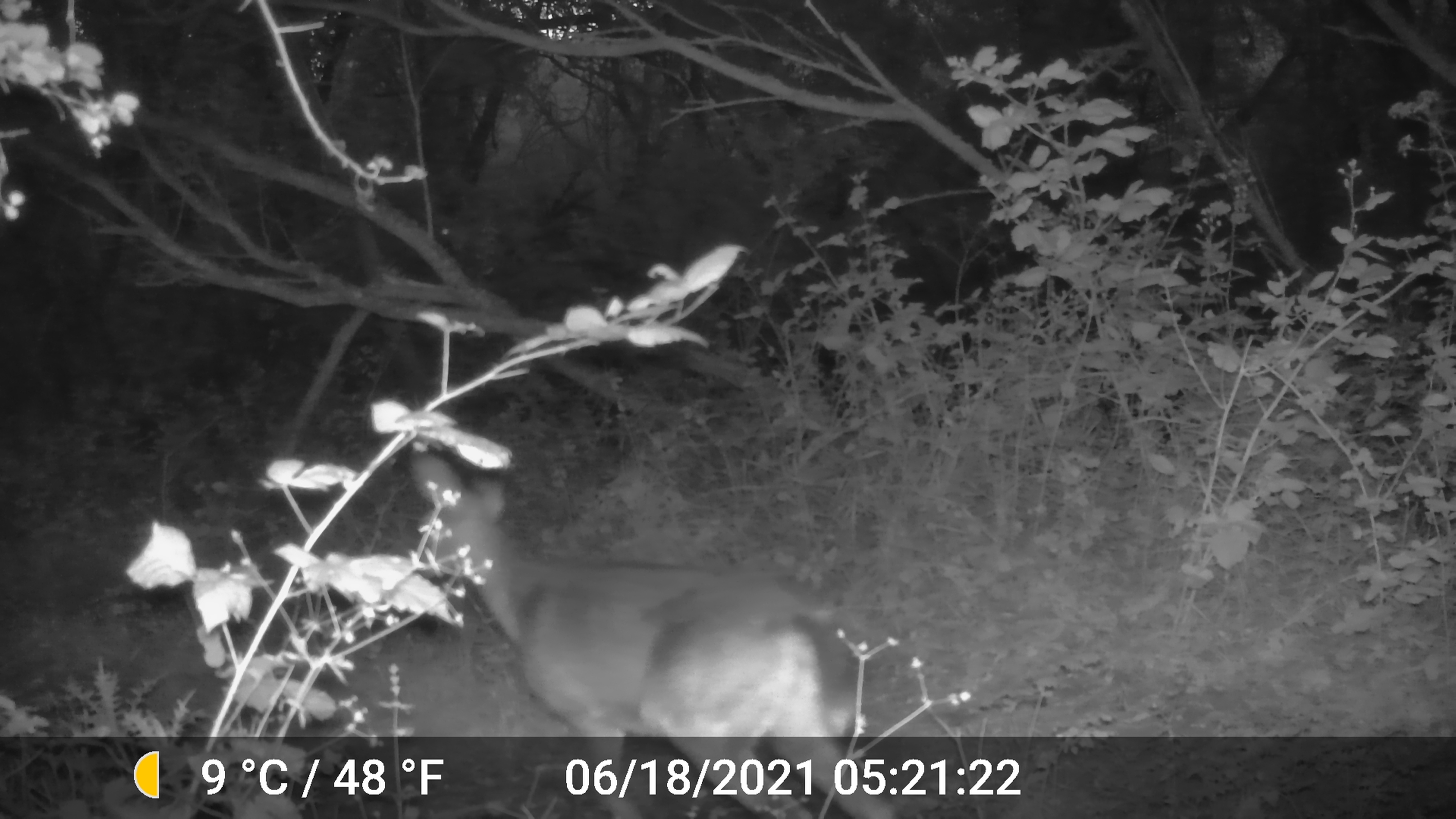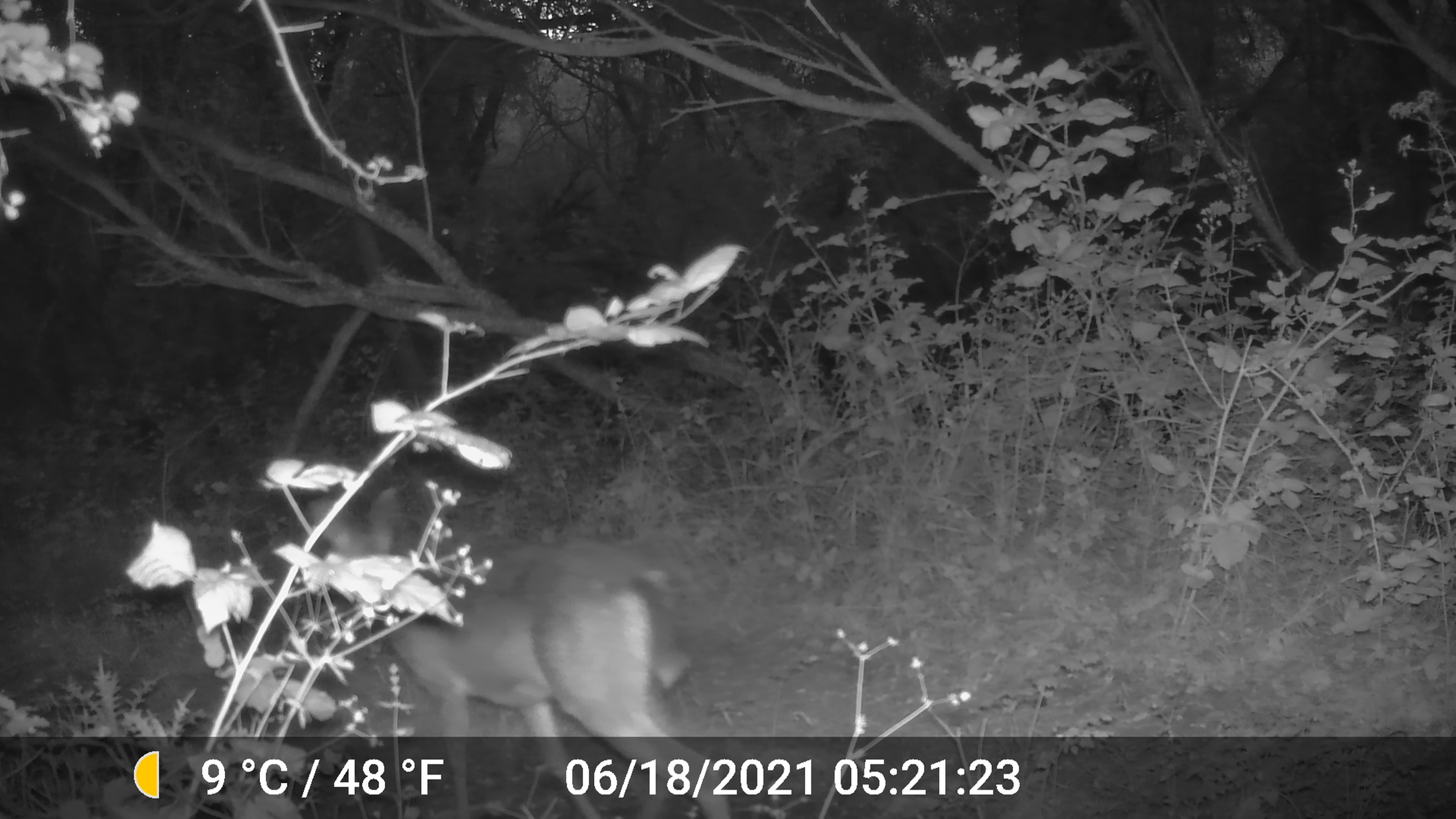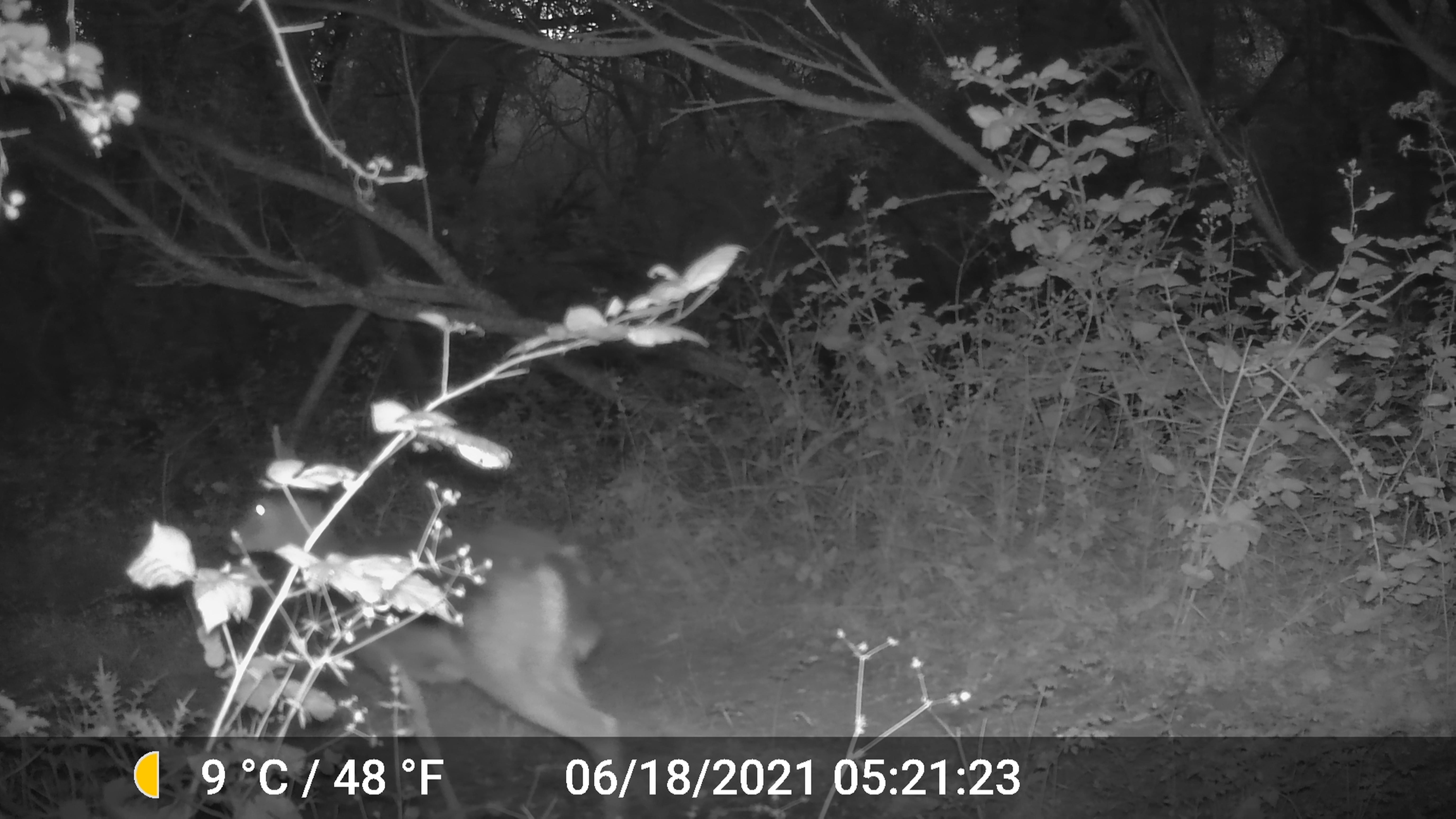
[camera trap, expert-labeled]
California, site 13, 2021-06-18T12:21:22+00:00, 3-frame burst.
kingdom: Animalia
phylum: Chordata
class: Mammalia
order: Artiodactyla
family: Cervidae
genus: Odocoileus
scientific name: Odocoileus hemionus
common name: mule deer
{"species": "mule deer (Odocoileus hemionus)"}